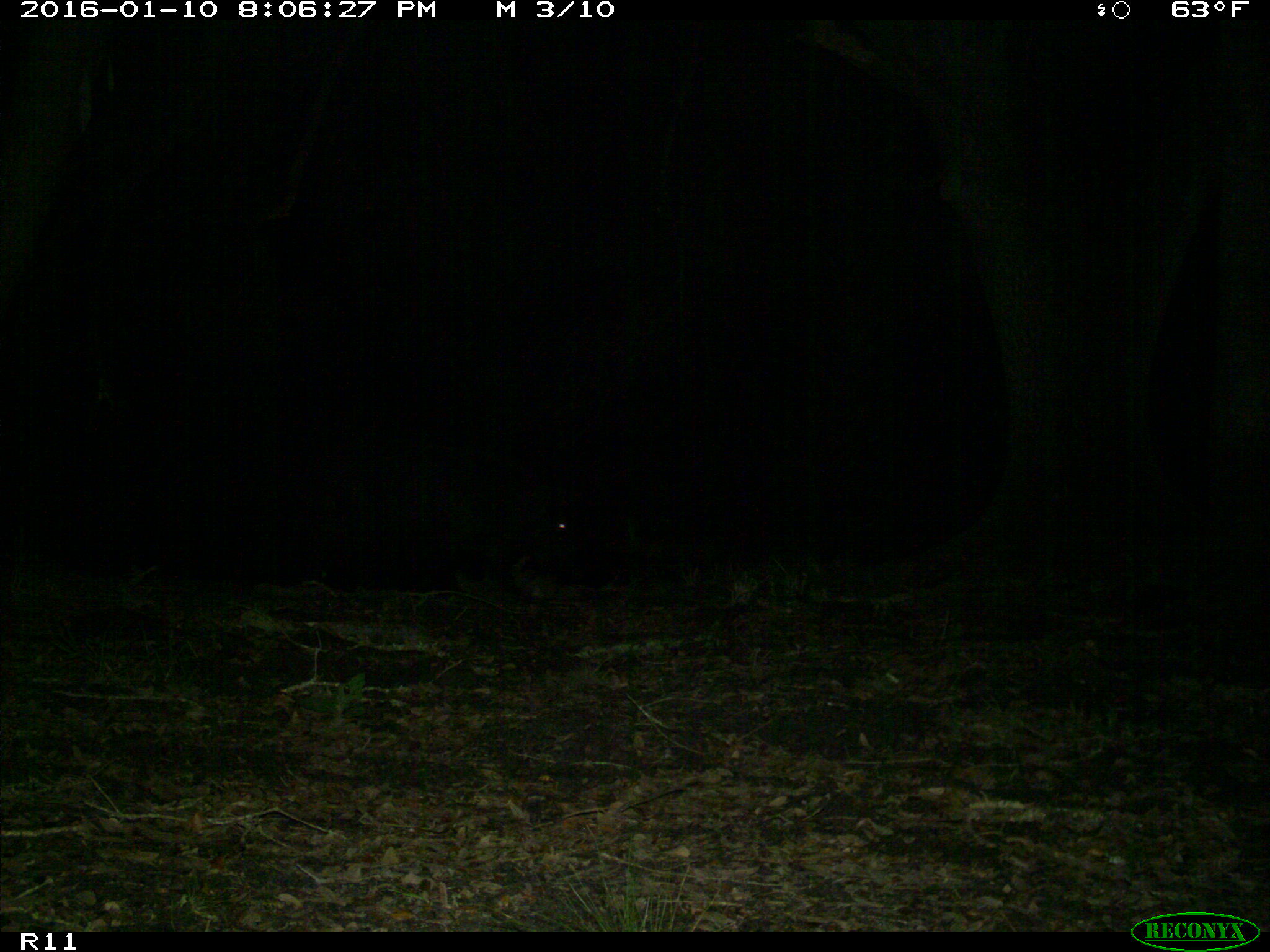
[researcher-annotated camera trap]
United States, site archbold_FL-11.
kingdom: Animalia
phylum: Chordata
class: Mammalia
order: Artiodactyla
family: Suidae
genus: Sus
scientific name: Sus scrofa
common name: wild boar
Sus scrofa (wild boar).